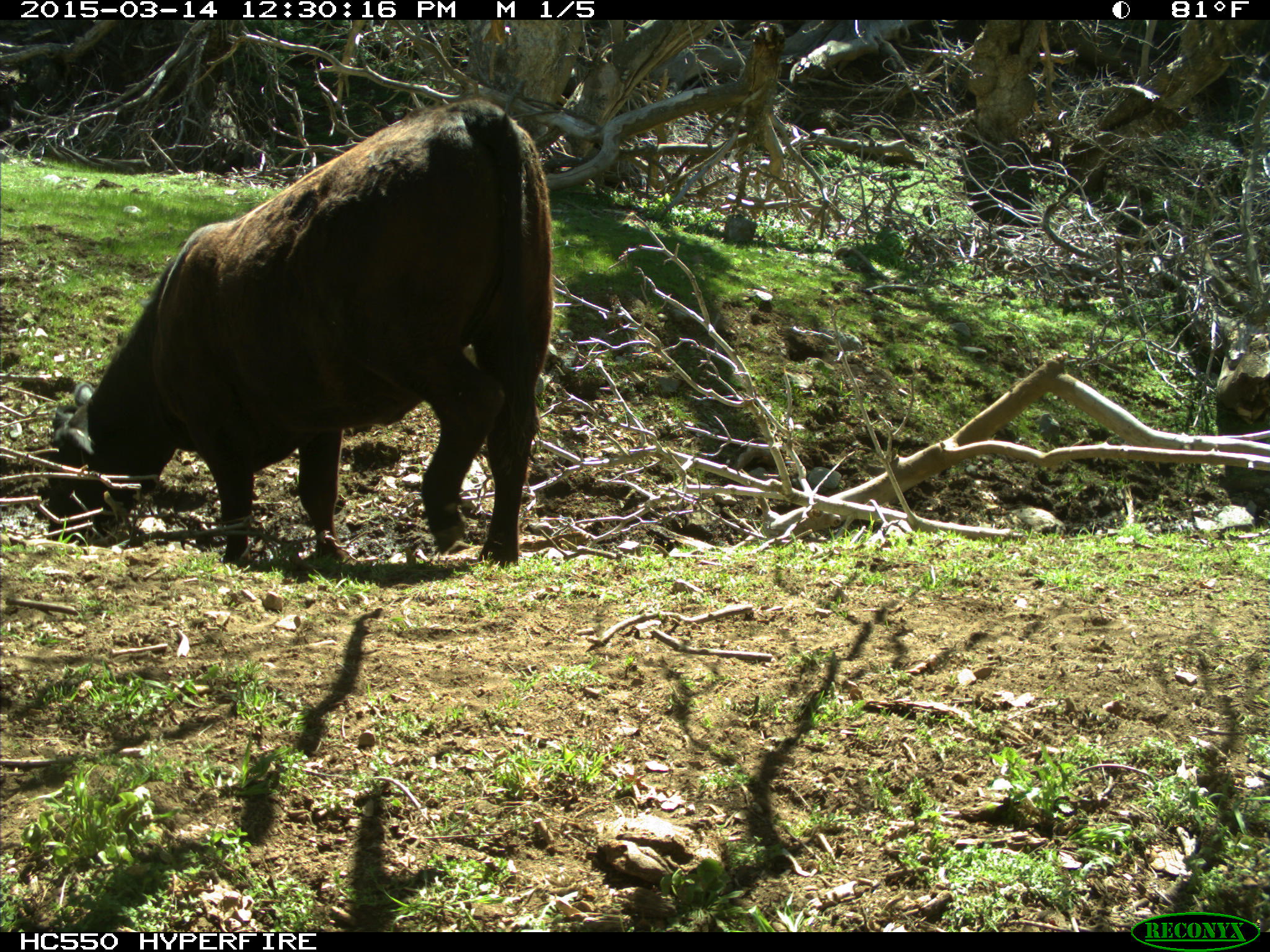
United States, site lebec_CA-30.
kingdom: Animalia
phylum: Chordata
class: Mammalia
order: Artiodactyla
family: Bovidae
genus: Bos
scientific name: Bos taurus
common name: domestic cow